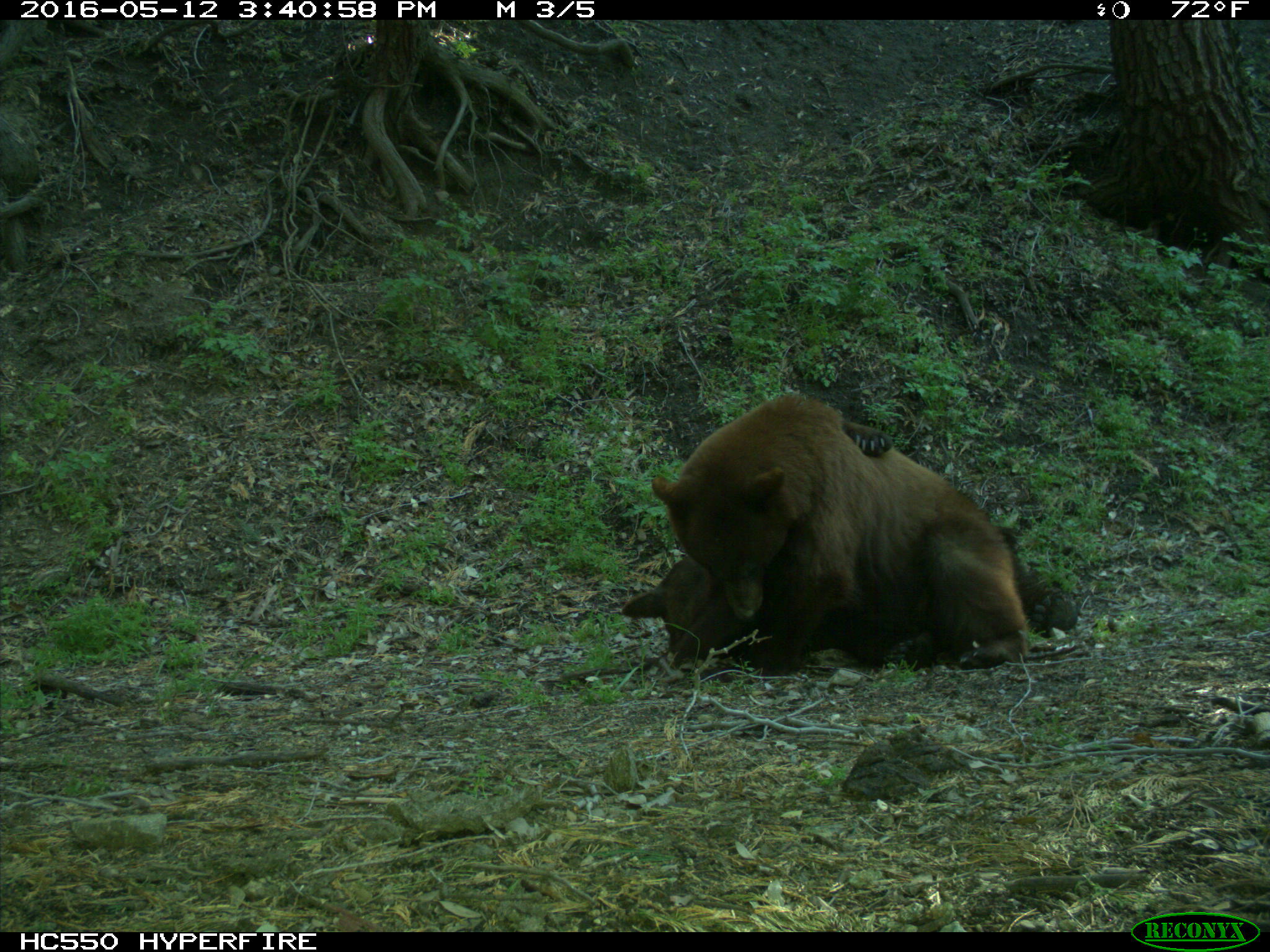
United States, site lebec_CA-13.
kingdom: Animalia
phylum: Chordata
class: Mammalia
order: Carnivora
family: Ursidae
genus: Ursus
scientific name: Ursus americanus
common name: american black bear